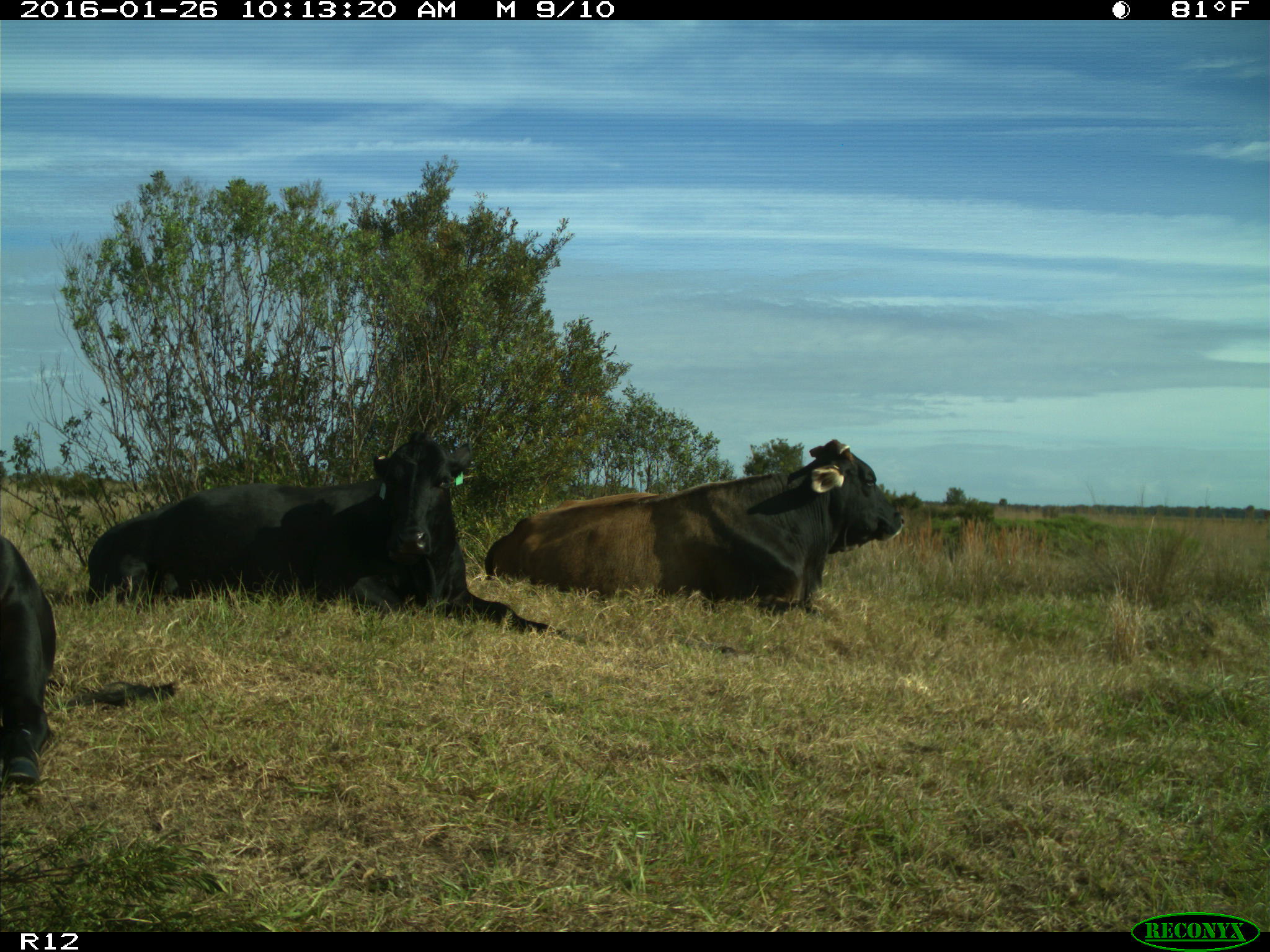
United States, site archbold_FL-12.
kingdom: Animalia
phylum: Chordata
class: Mammalia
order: Artiodactyla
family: Bovidae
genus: Bos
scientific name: Bos taurus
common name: domestic cow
Bos taurus (domestic cow).